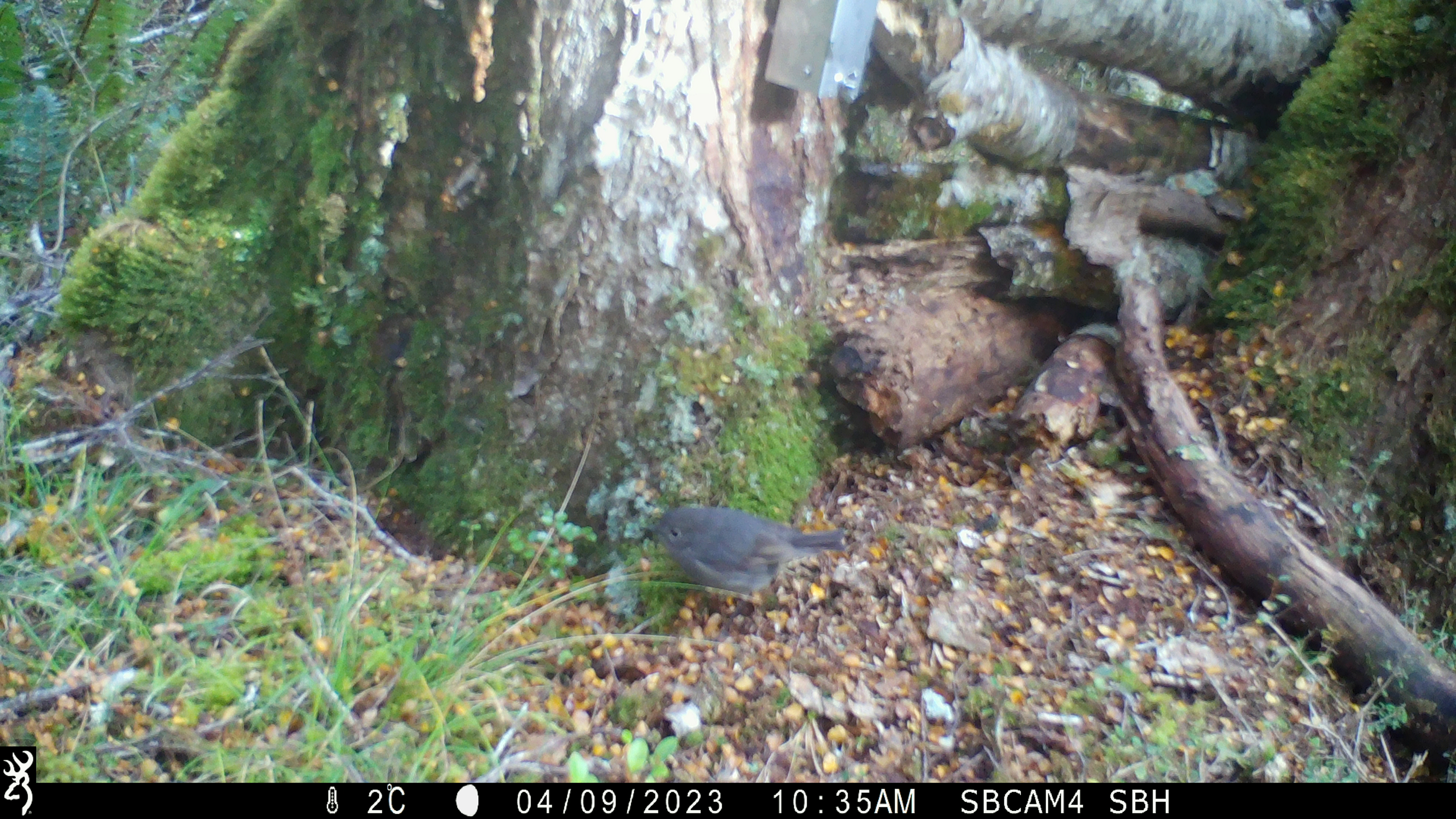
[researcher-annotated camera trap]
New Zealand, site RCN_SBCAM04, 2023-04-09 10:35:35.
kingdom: Animalia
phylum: Chordata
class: Aves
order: Passeriformes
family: Petroicidae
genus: Petroica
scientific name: Petroica australis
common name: new zealand robin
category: robin